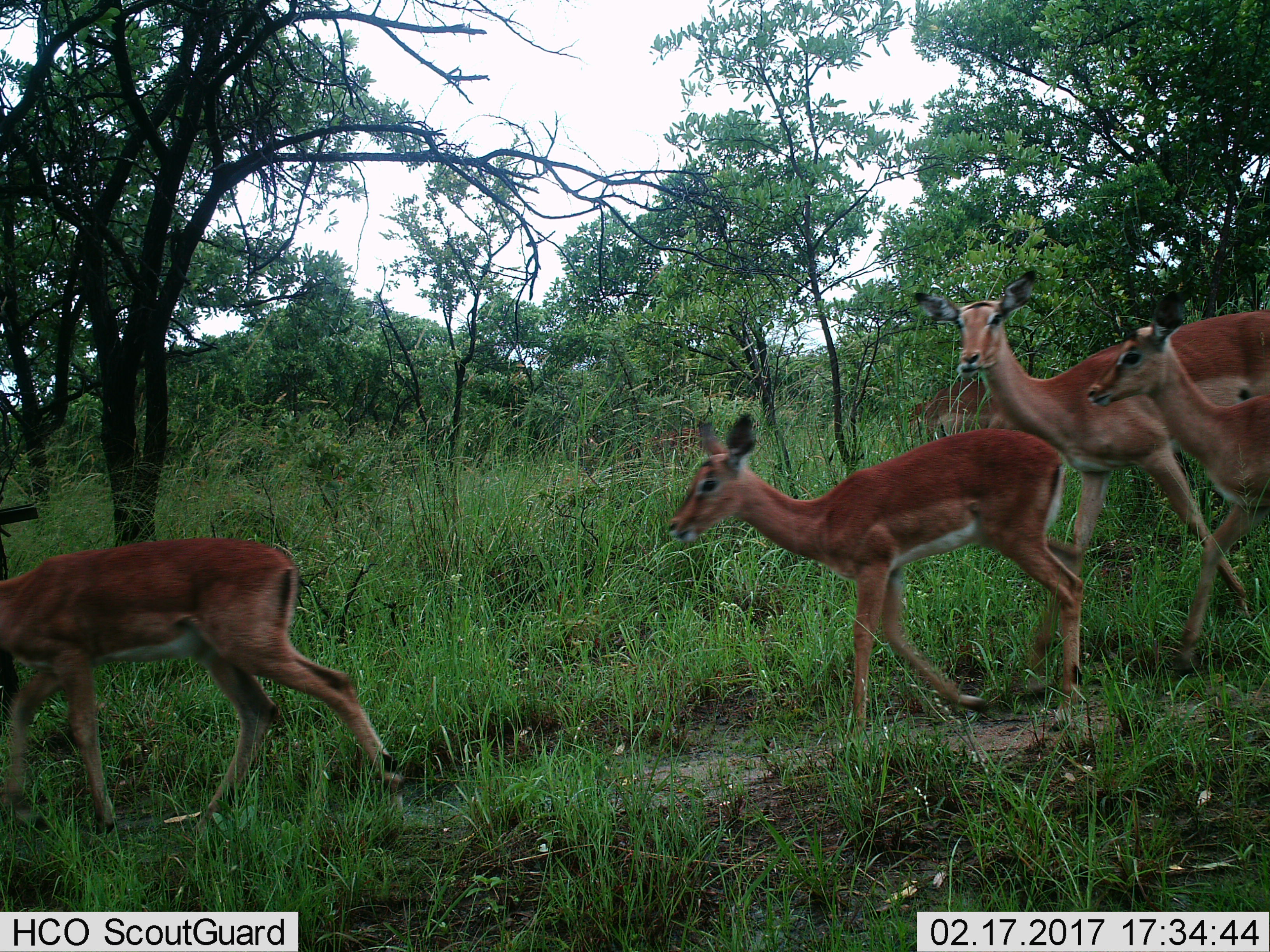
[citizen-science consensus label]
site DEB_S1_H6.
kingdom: Animalia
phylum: Chordata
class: Mammalia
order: Artiodactyla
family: Bovidae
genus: Aepyceros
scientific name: Aepyceros melampus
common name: impala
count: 5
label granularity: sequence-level